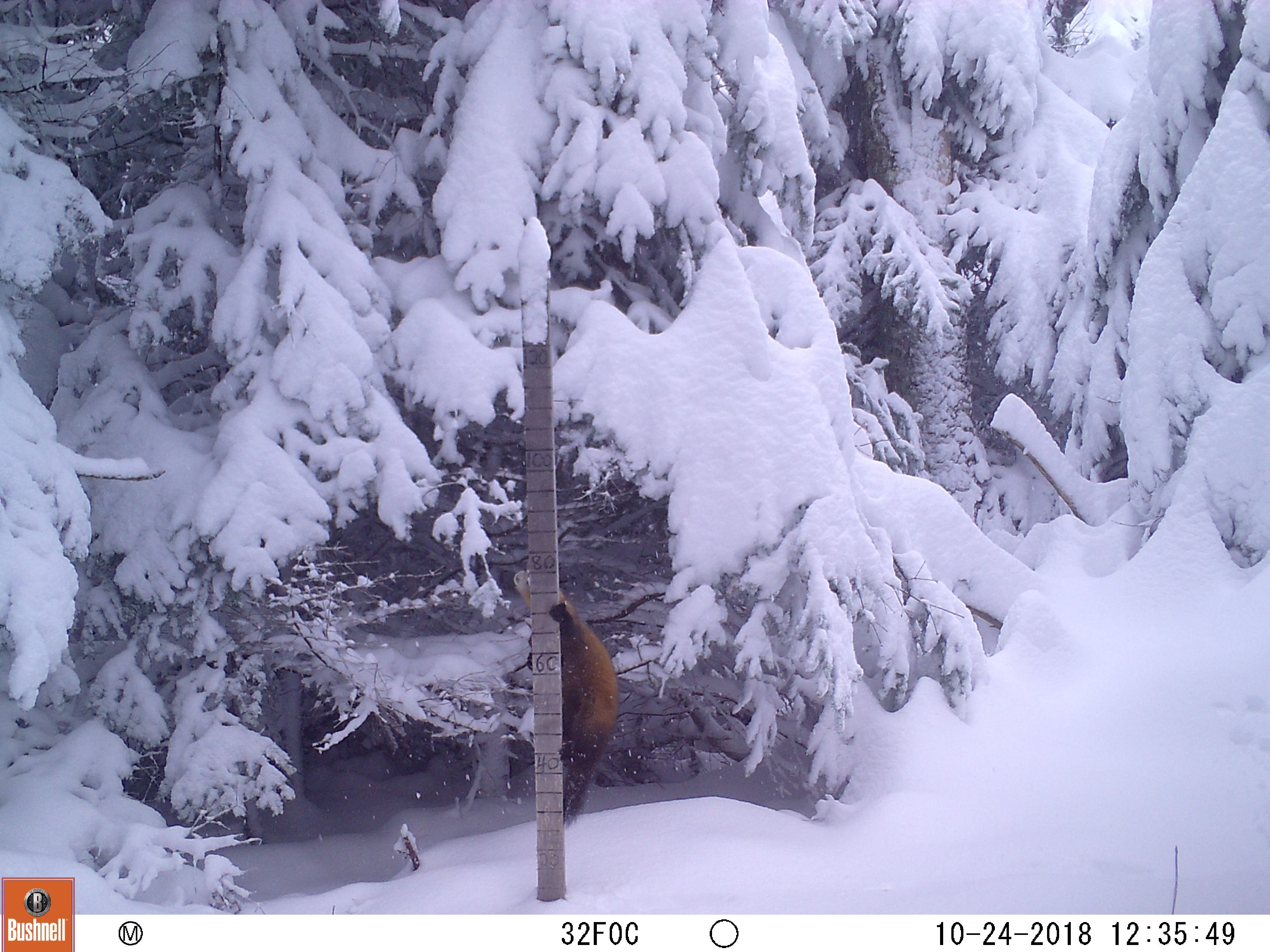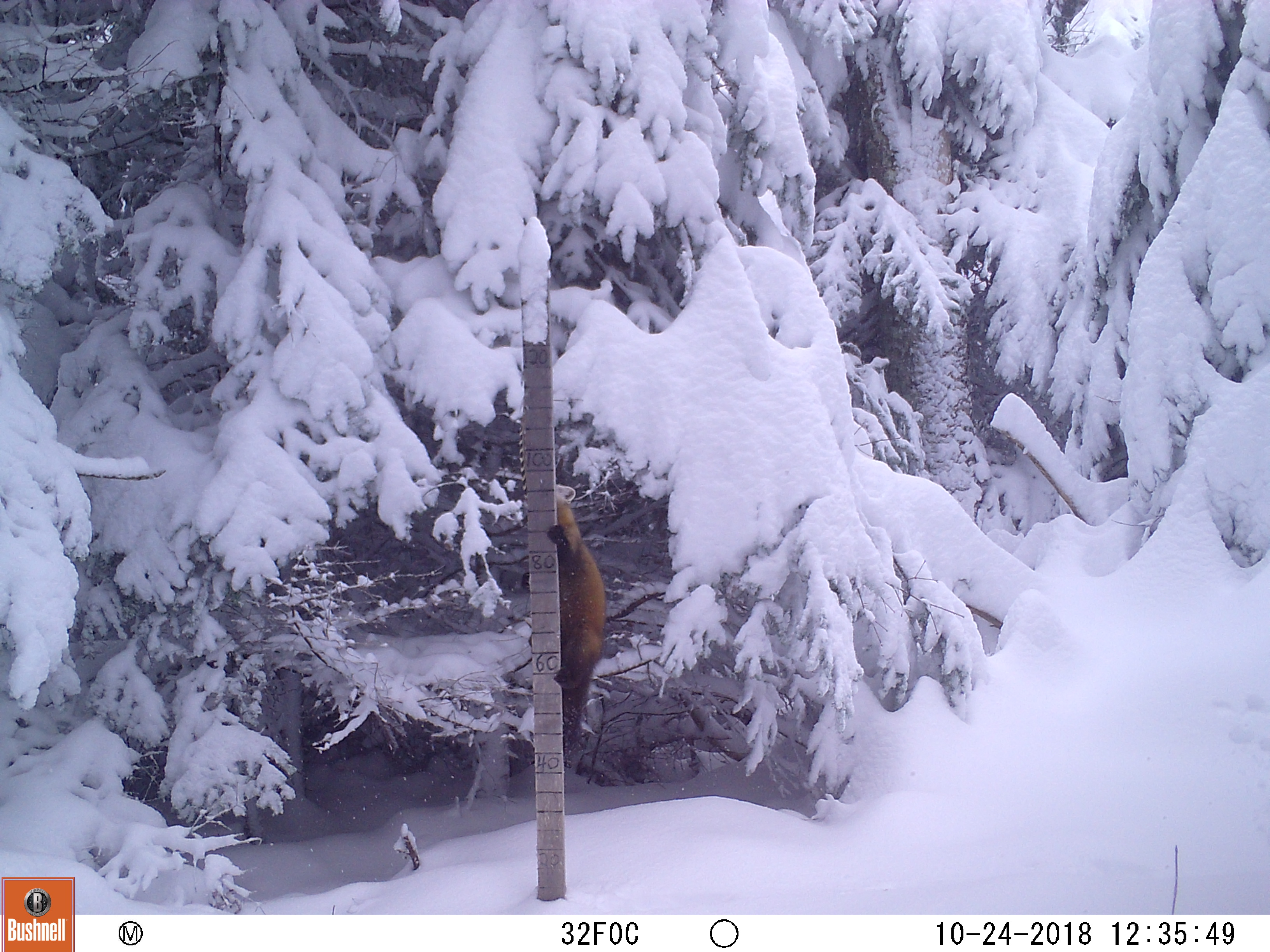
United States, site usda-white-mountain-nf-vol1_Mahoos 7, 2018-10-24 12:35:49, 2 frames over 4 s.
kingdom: Animalia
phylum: Chordata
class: Mammalia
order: Carnivora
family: Mustelidae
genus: Martes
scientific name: Martes americana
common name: american marten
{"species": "american marten (Martes americana)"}